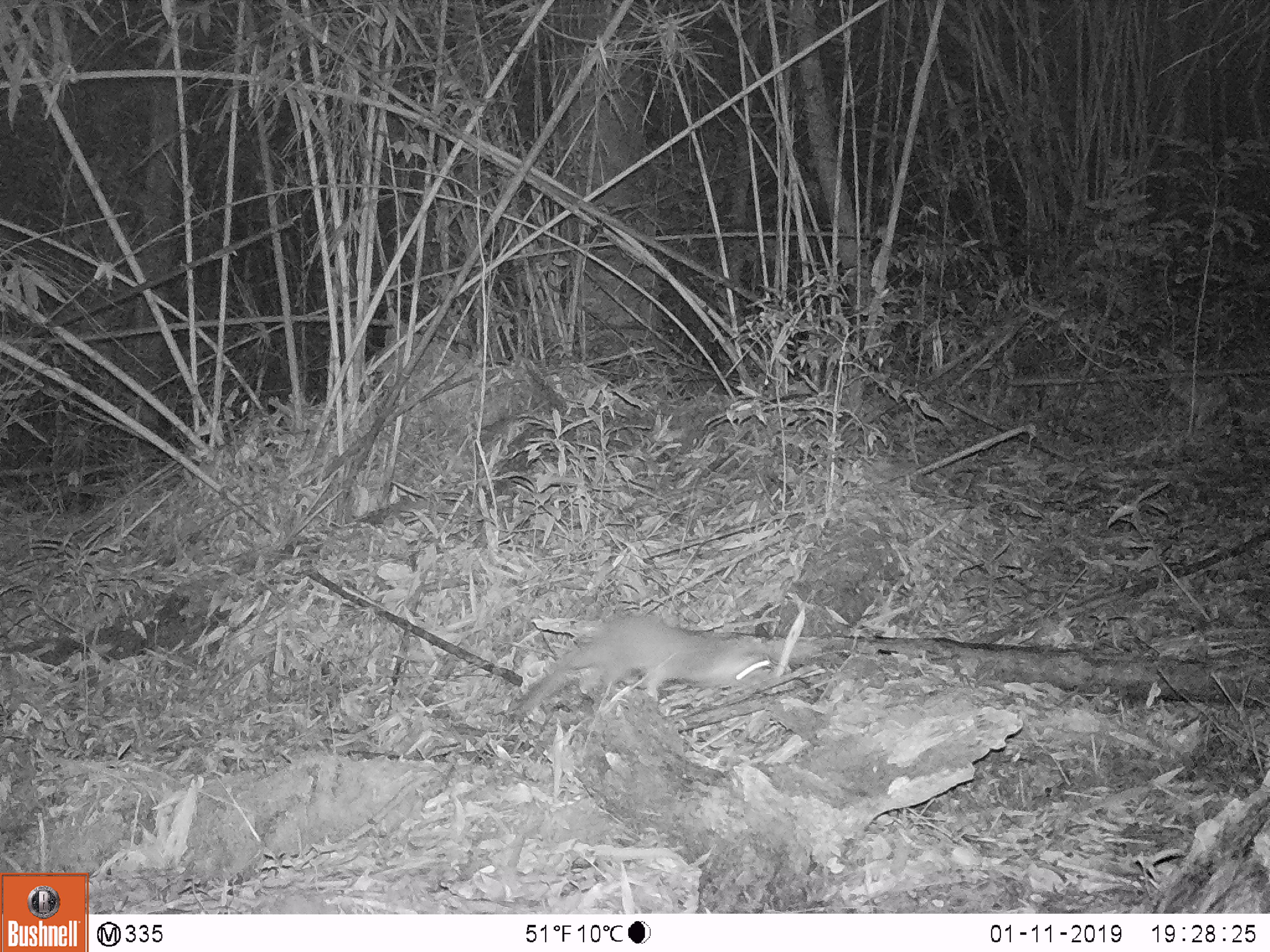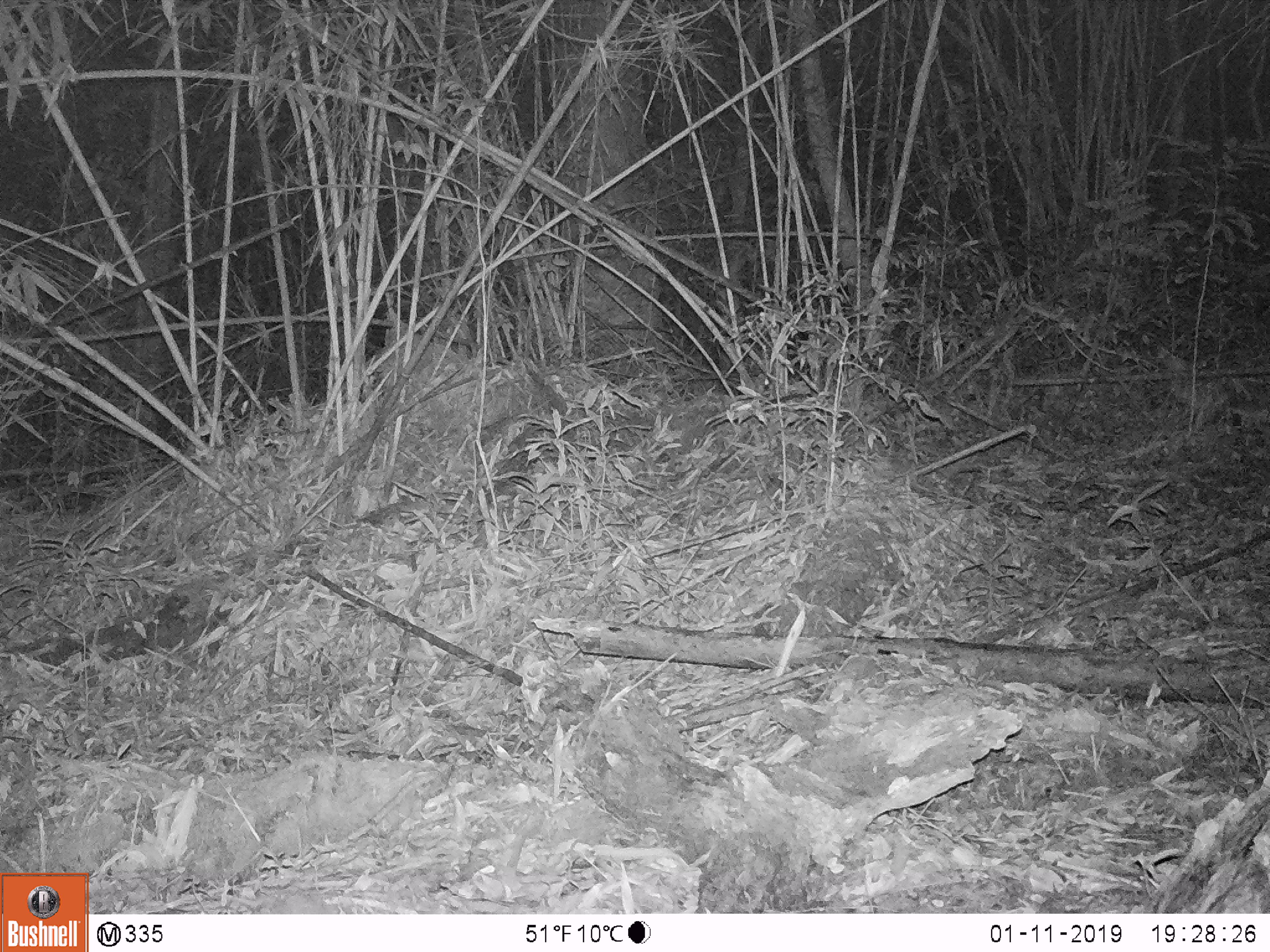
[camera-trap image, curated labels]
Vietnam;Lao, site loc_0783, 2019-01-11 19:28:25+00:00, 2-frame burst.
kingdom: Animalia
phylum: Chordata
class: Mammalia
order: Carnivora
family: Mustelidae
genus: Melogale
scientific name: Melogale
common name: ferret badger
Ferret badger (Melogale). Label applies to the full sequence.